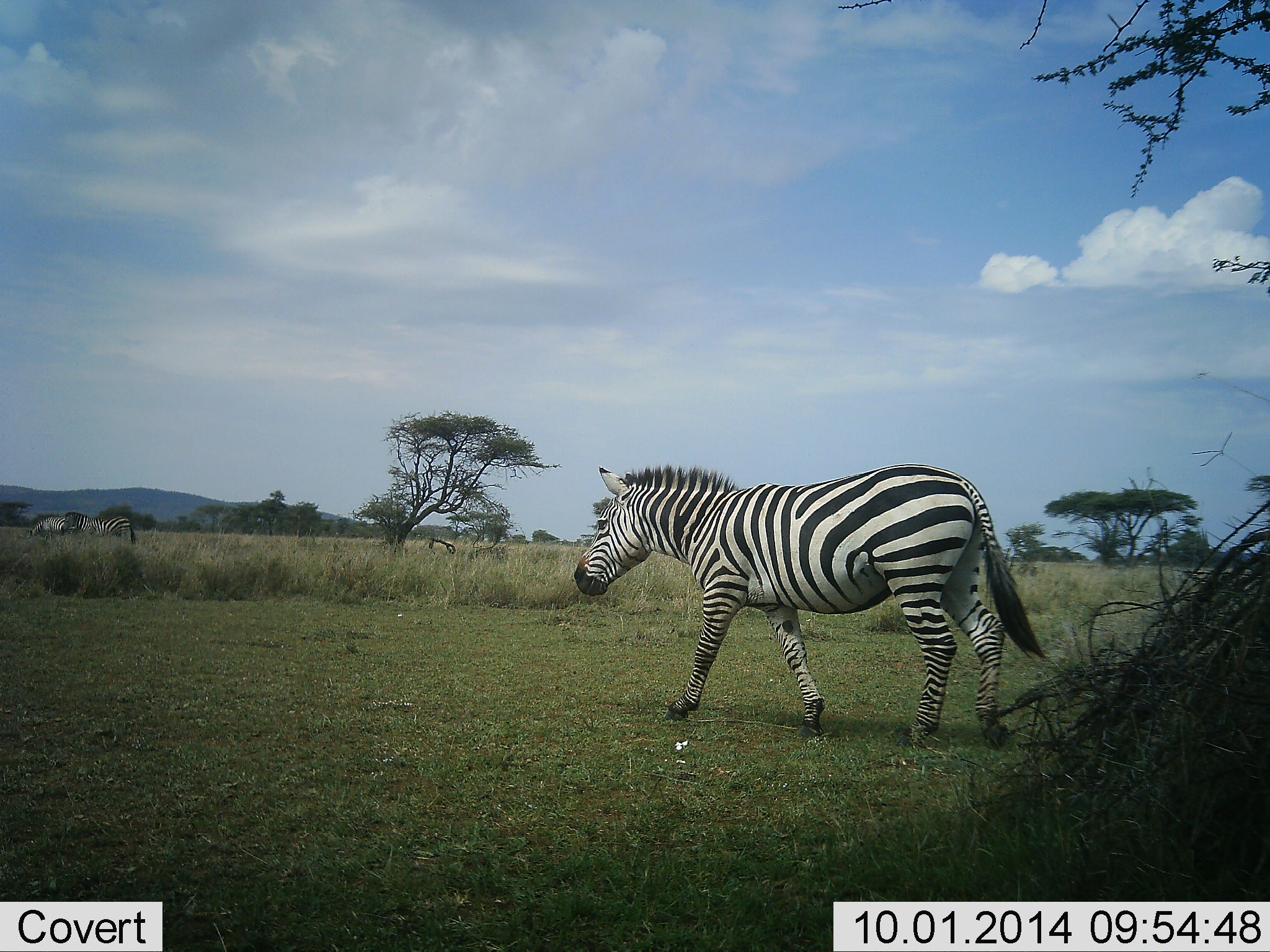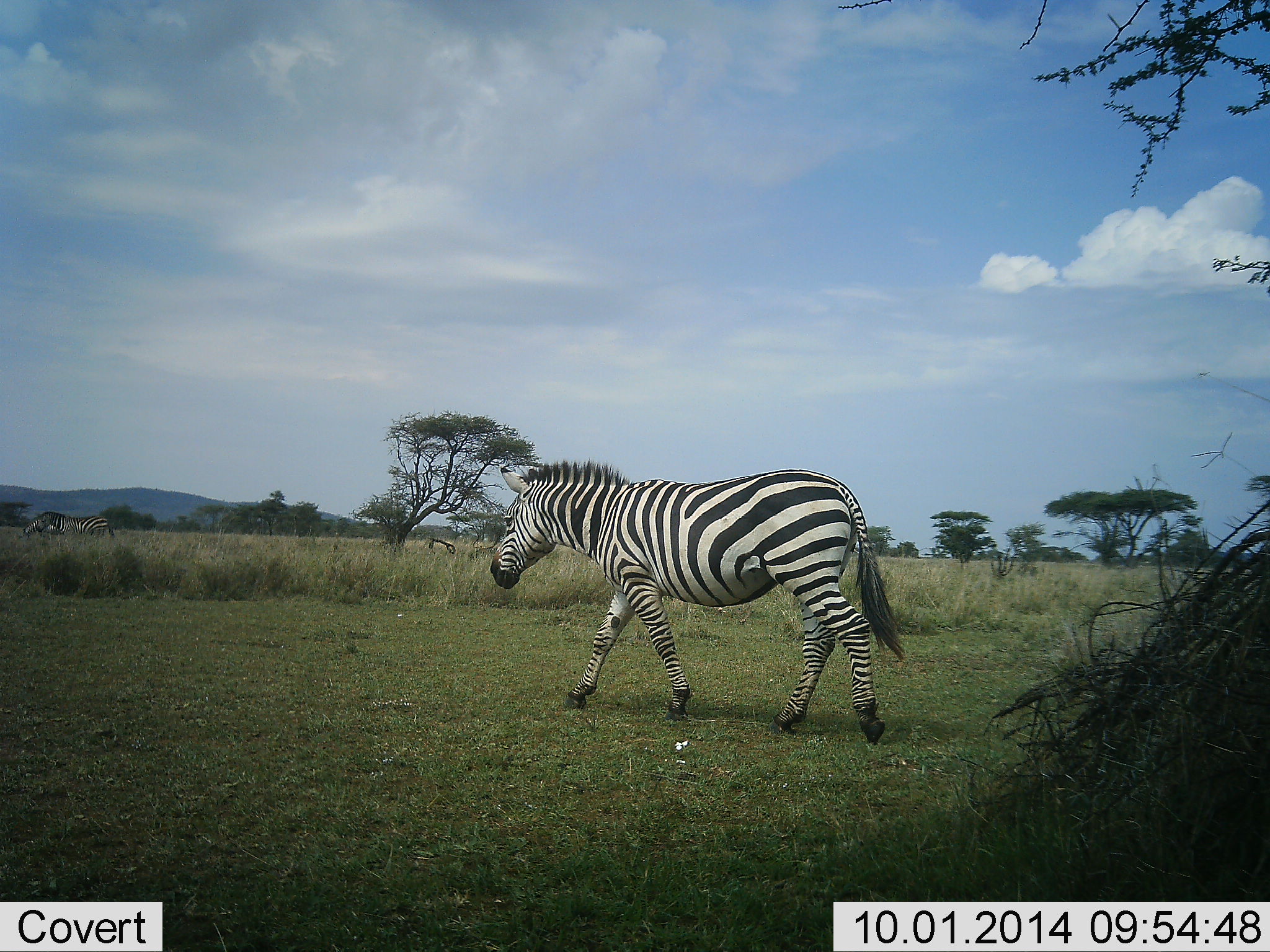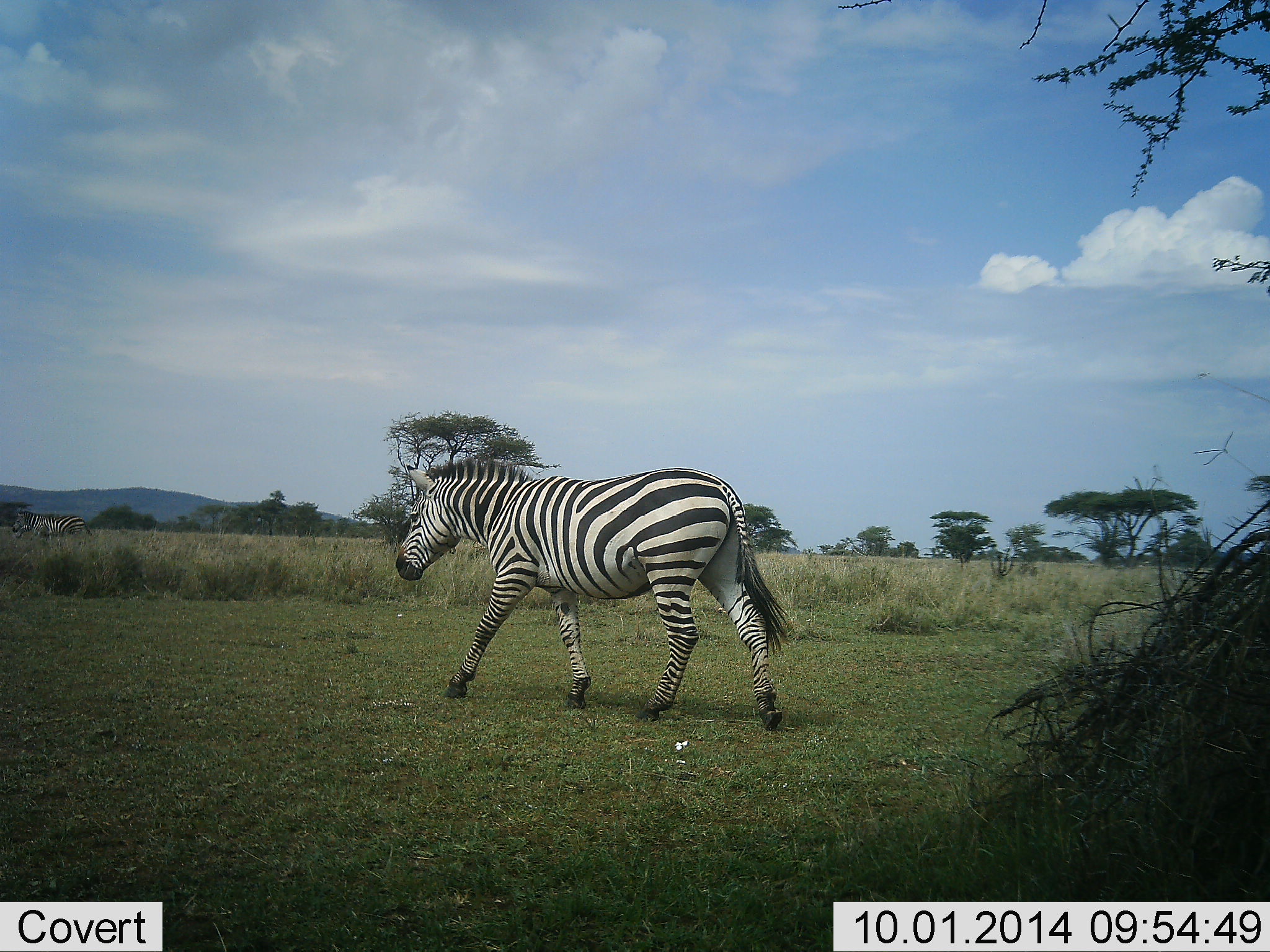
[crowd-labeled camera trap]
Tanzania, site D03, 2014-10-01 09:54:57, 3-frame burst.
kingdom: Animalia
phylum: Chordata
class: Mammalia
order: Perissodactyla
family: Equidae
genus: Equus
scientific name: Equus quagga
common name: plains zebra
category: zebra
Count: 2.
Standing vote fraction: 10%.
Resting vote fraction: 0%.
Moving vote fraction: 90%.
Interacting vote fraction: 0%.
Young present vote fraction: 0%.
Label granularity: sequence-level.